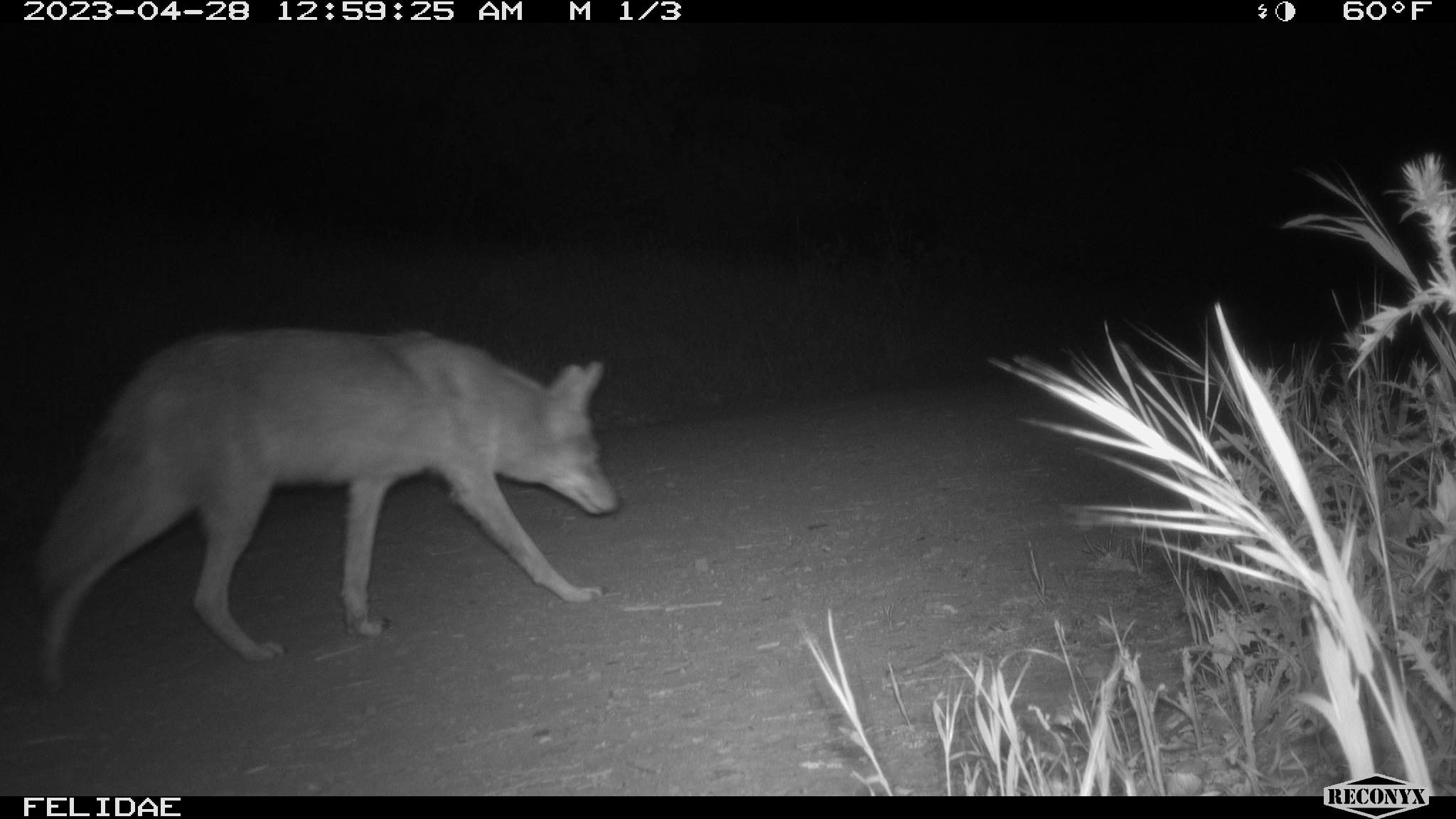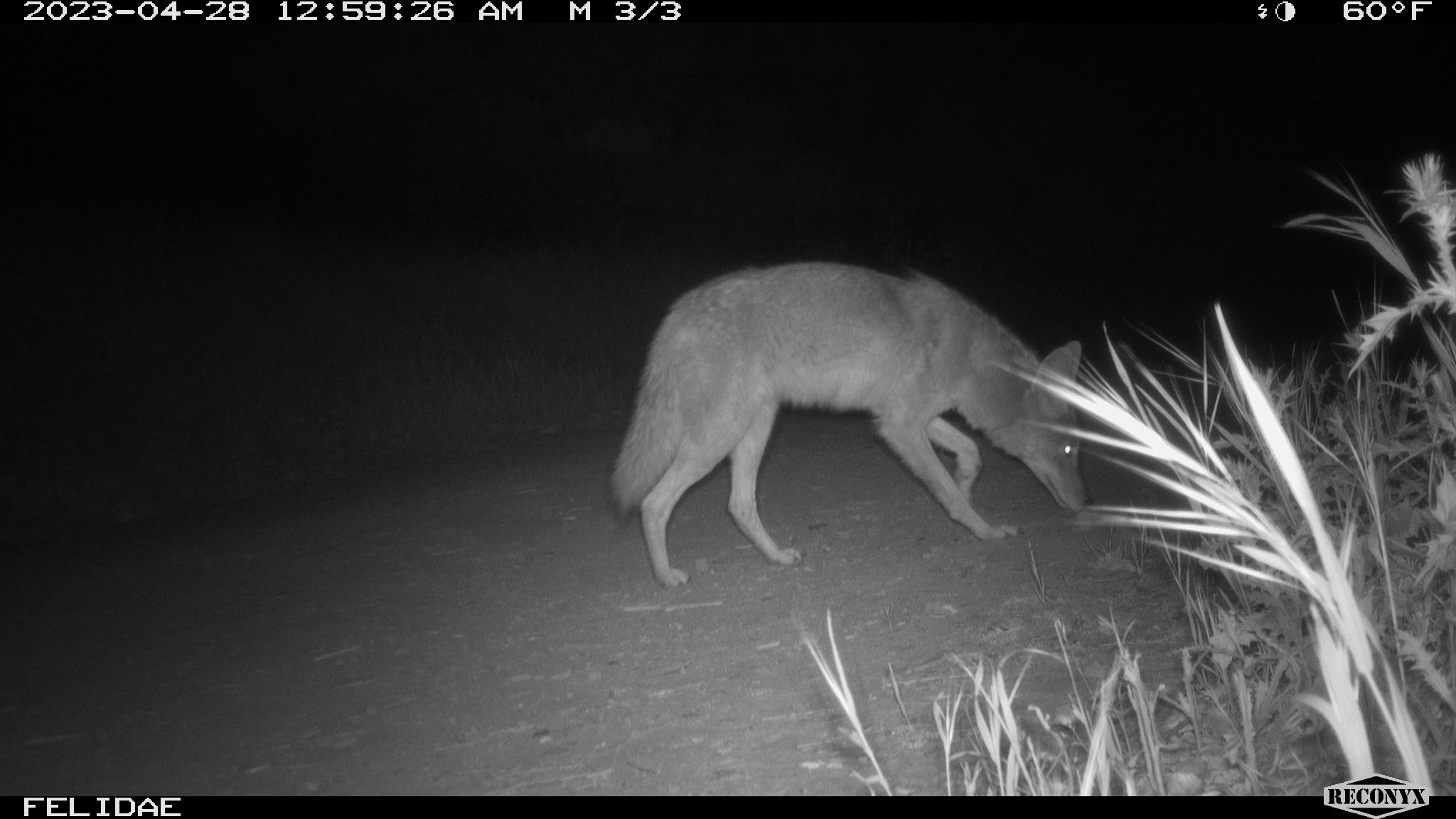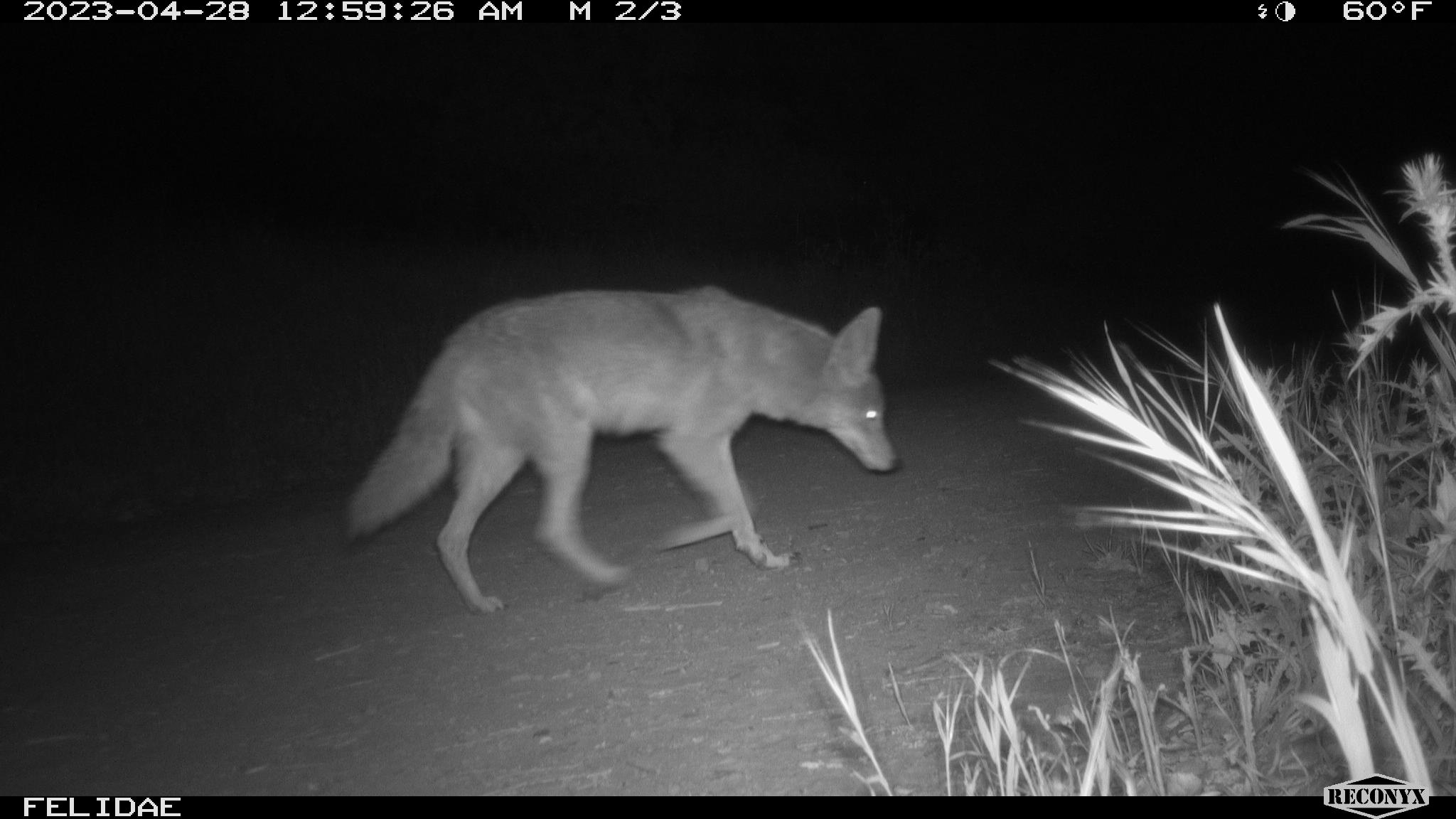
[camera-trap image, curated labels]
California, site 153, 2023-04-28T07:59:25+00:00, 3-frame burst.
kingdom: Animalia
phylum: Chordata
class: Mammalia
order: Carnivora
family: Canidae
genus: Canis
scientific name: Canis latrans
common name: coyote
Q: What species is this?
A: Coyote (Canis latrans).